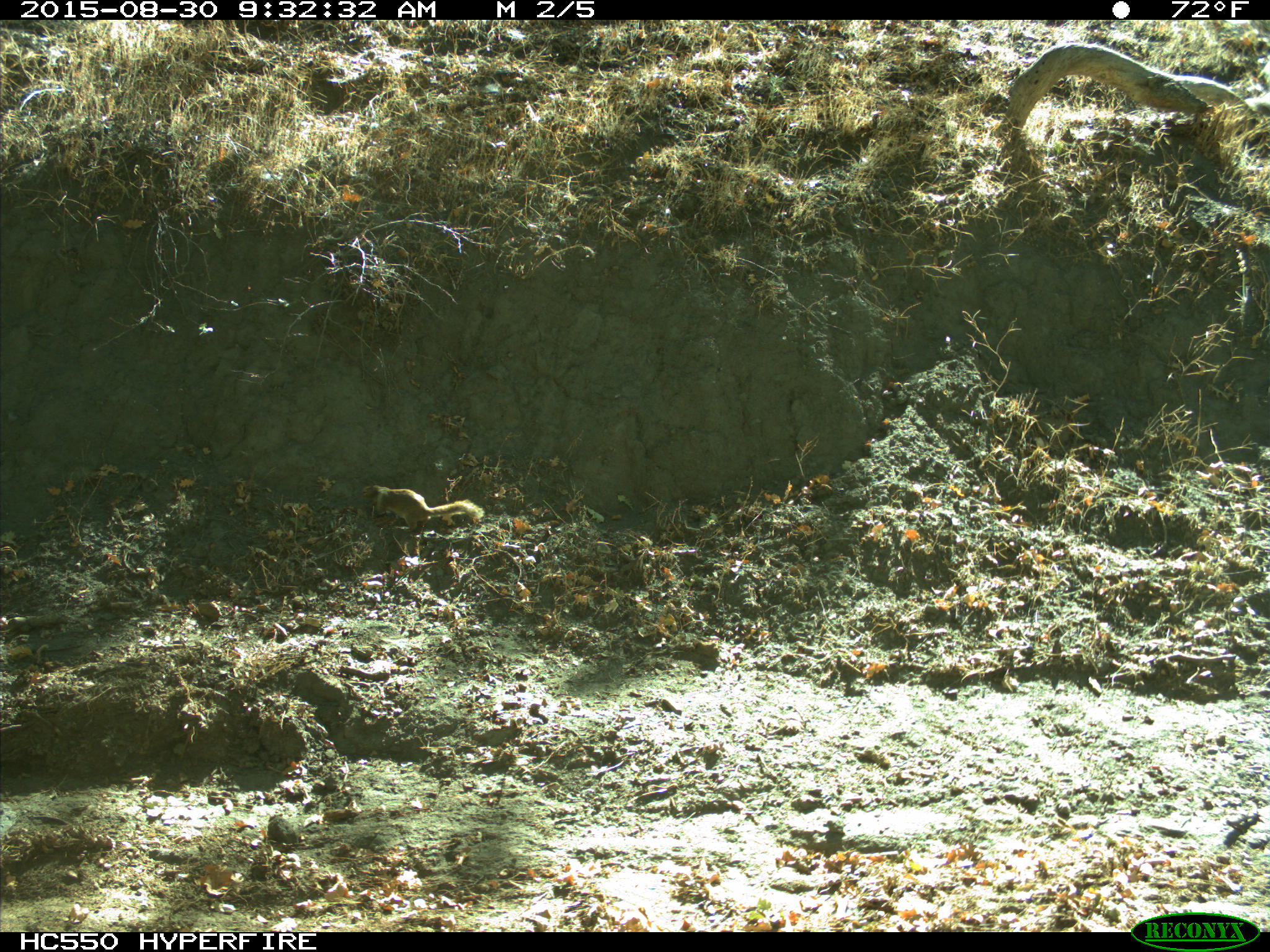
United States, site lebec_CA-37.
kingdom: Animalia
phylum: Chordata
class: Mammalia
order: Rodentia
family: Sciuridae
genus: Otospermophilus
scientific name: Otospermophilus beecheyi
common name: california ground squirrel